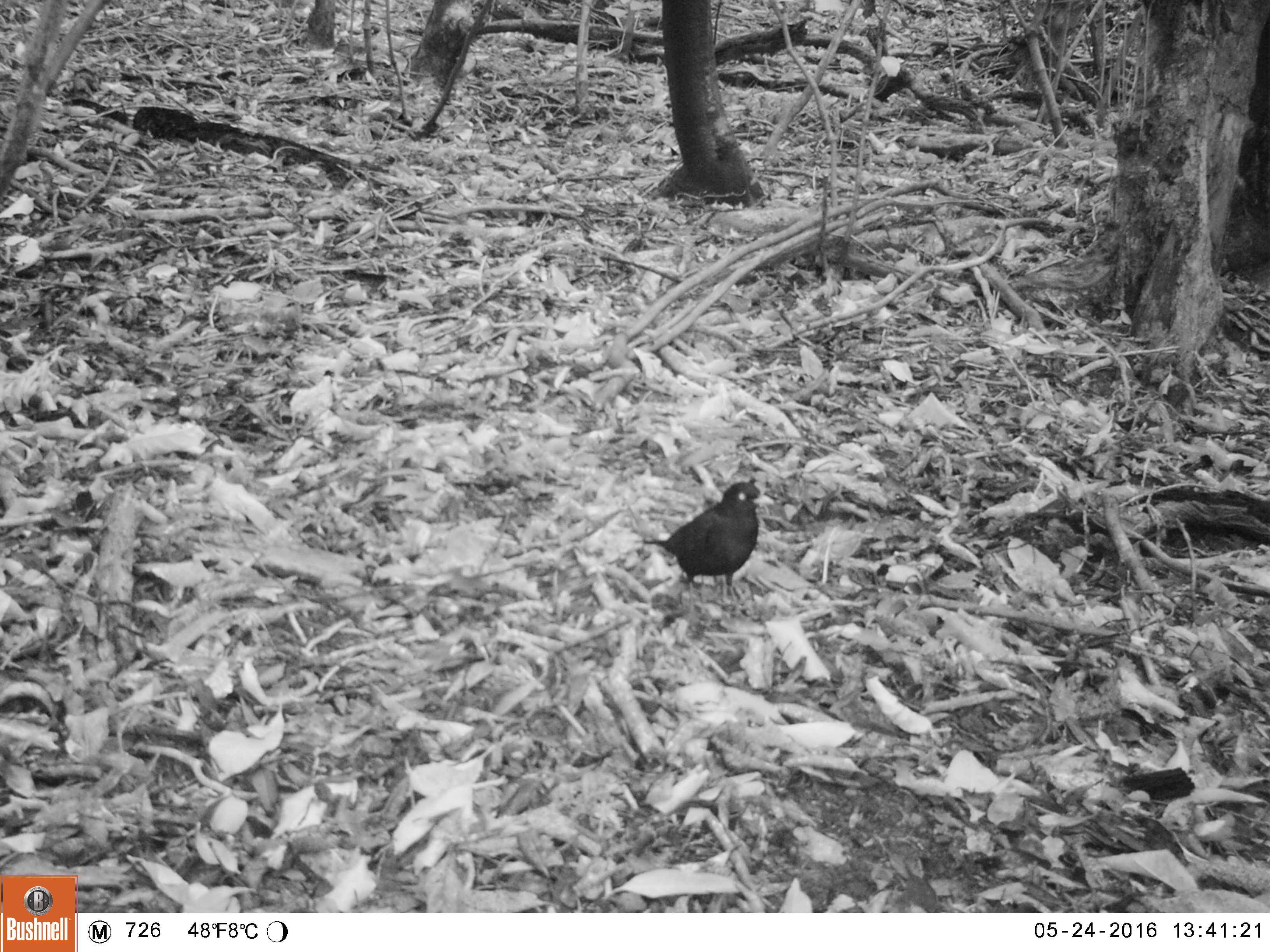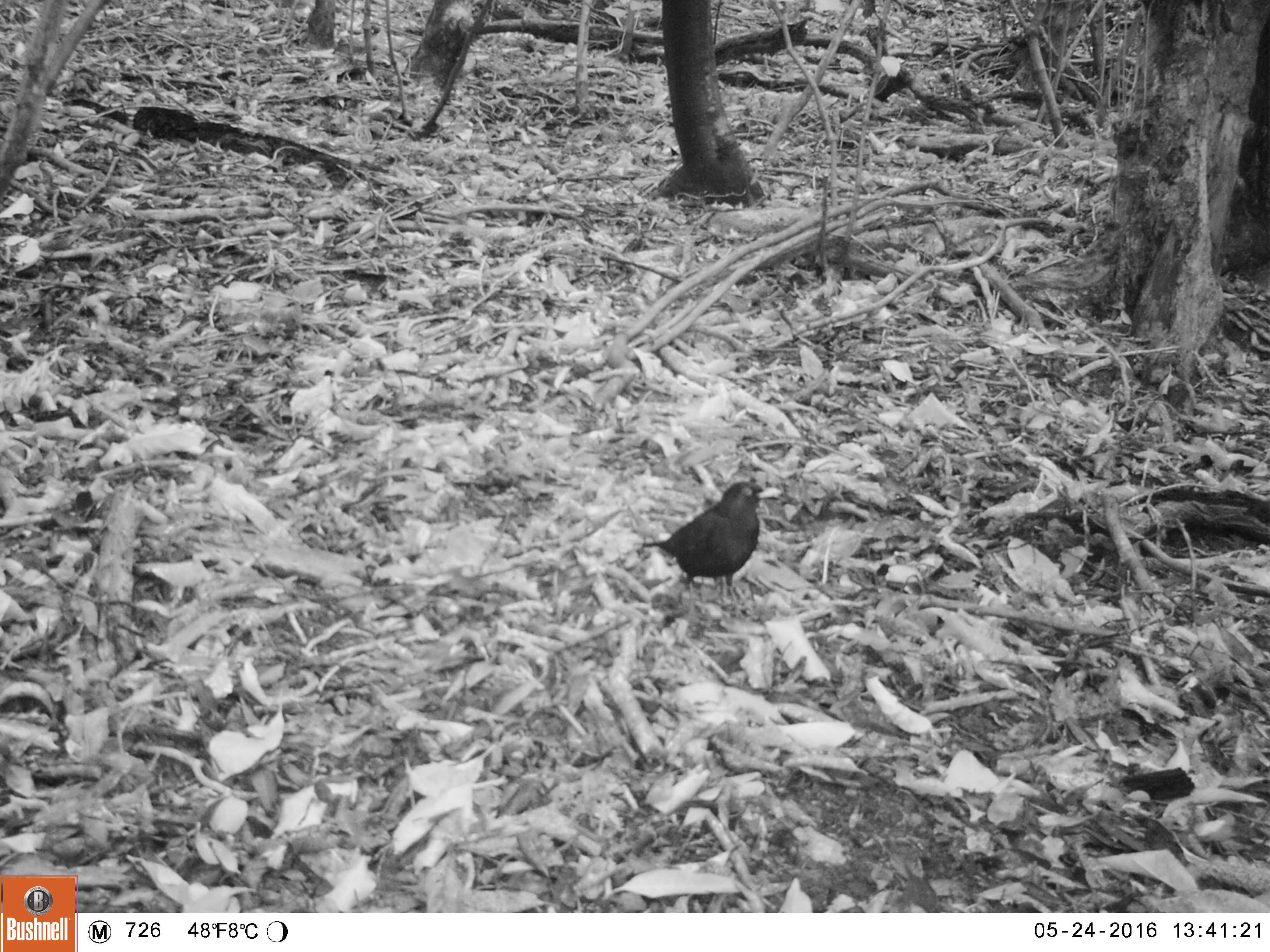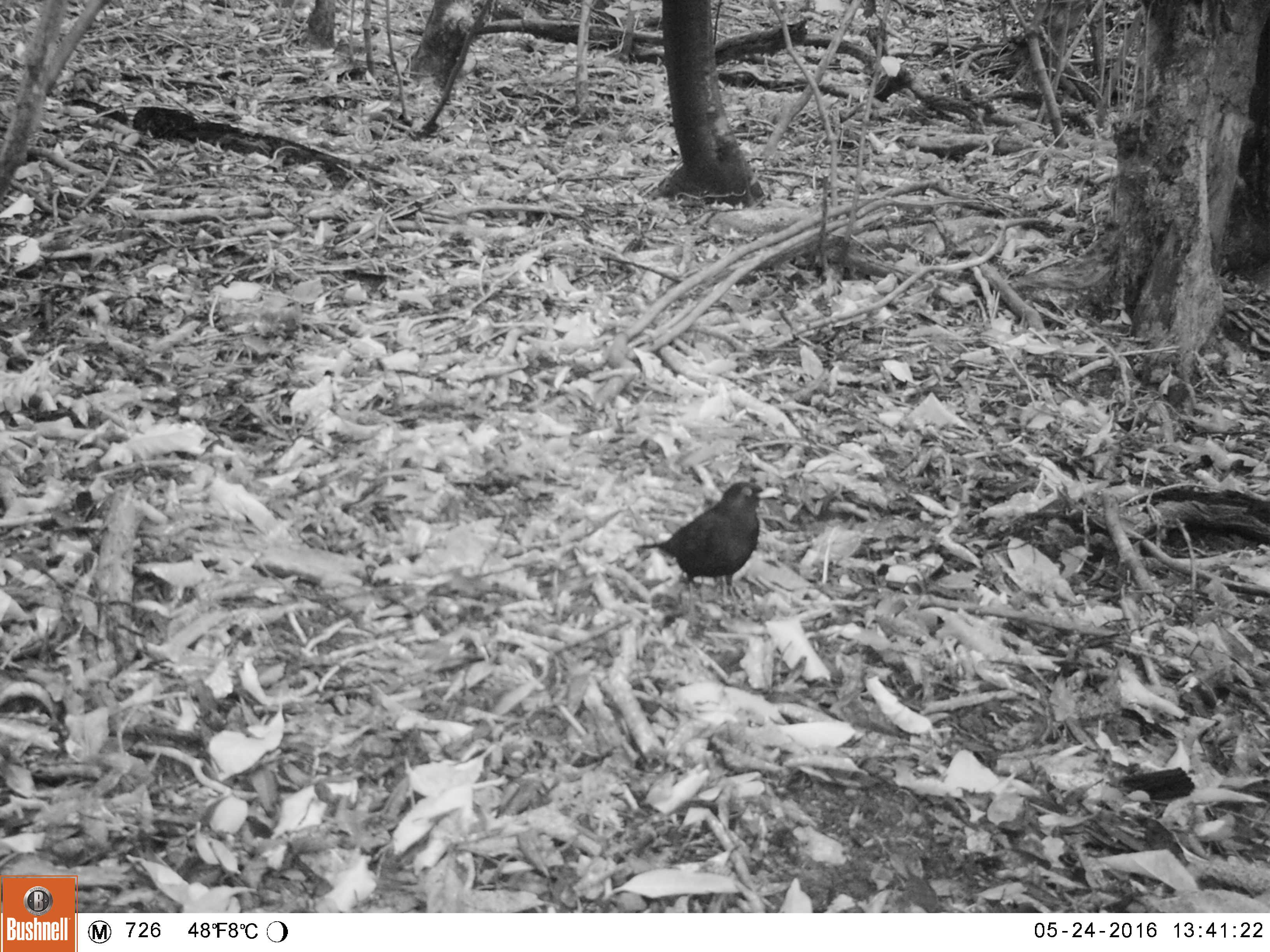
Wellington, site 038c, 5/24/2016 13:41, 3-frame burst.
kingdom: Animalia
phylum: Chordata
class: Aves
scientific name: Aves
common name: bird